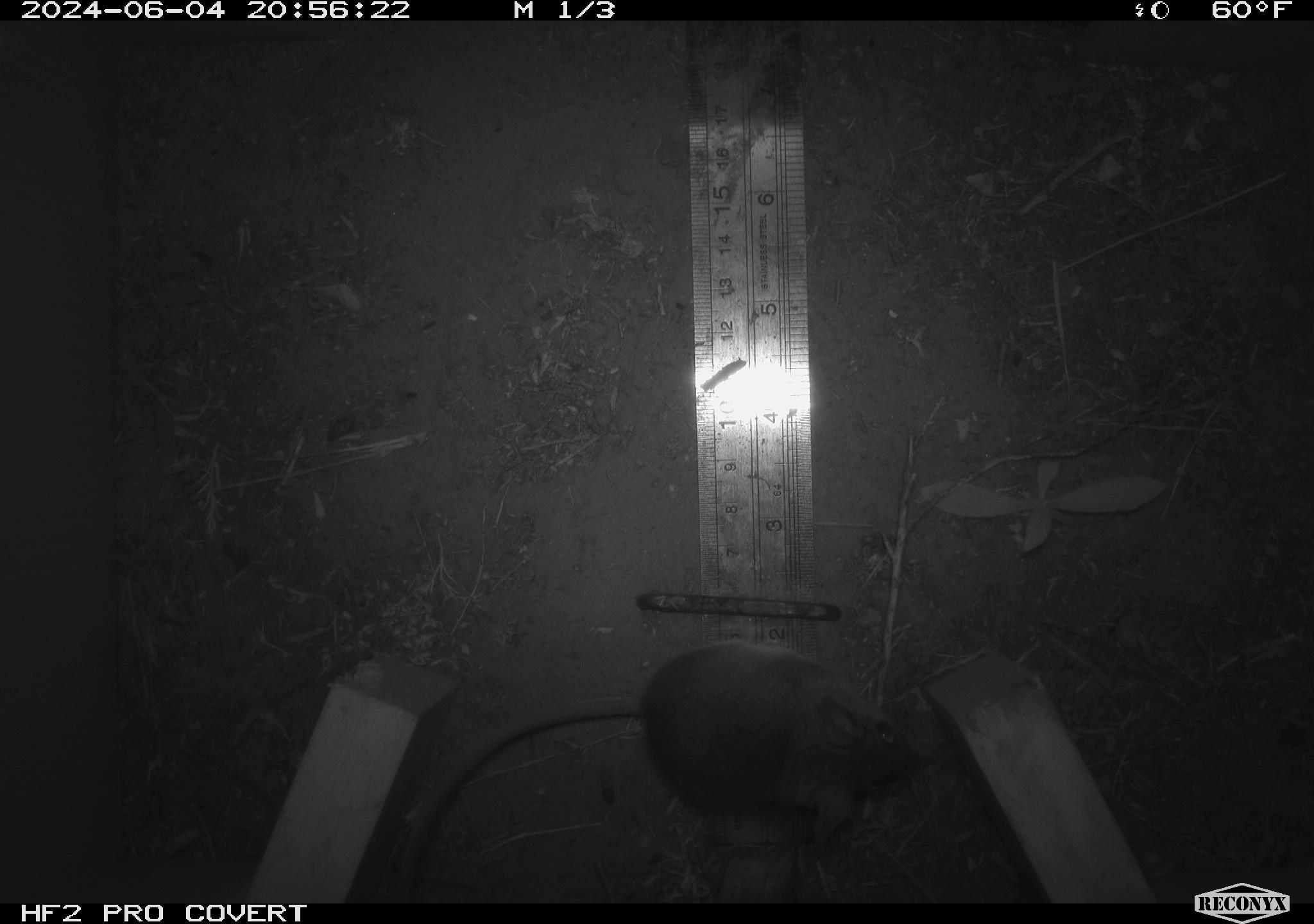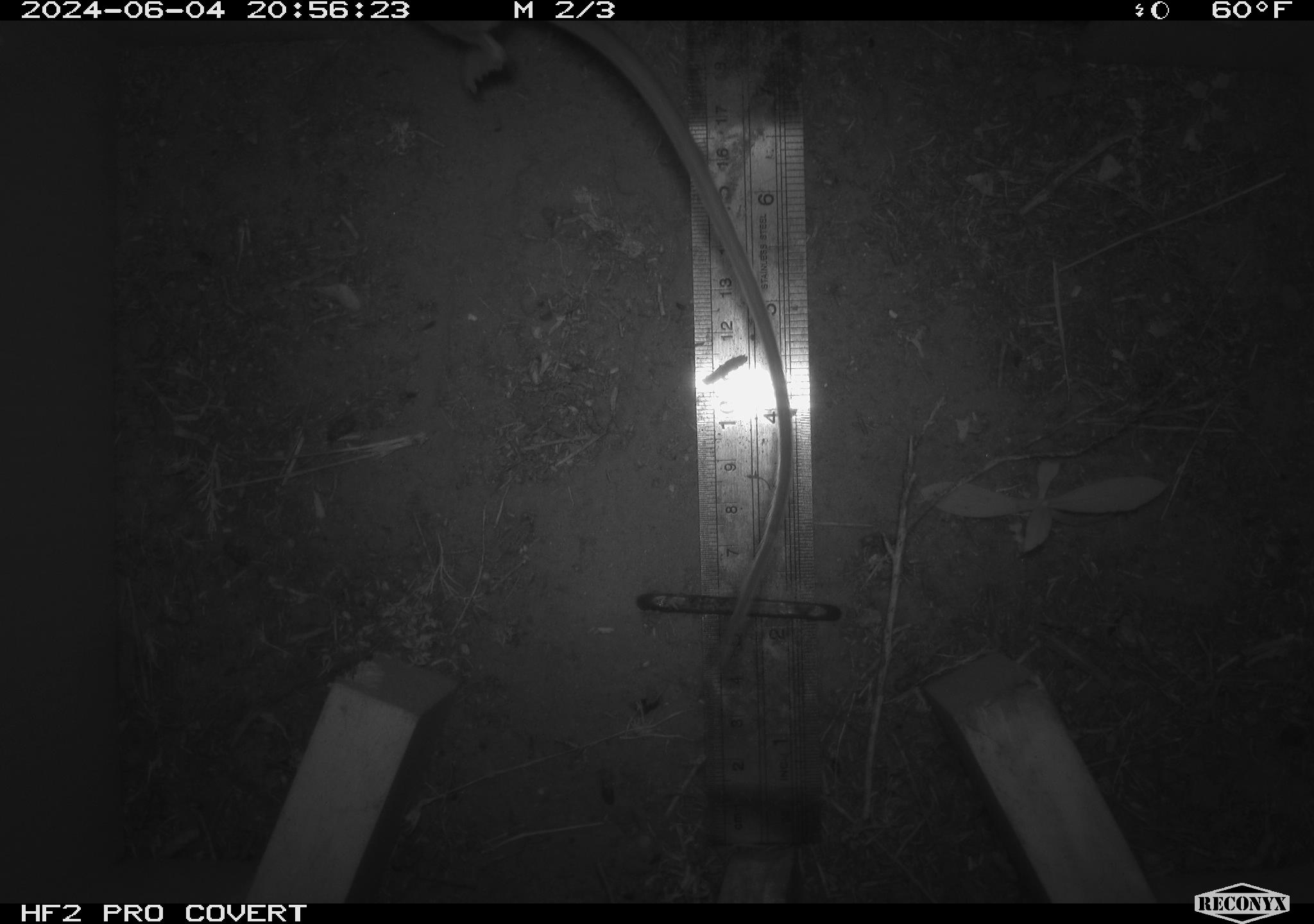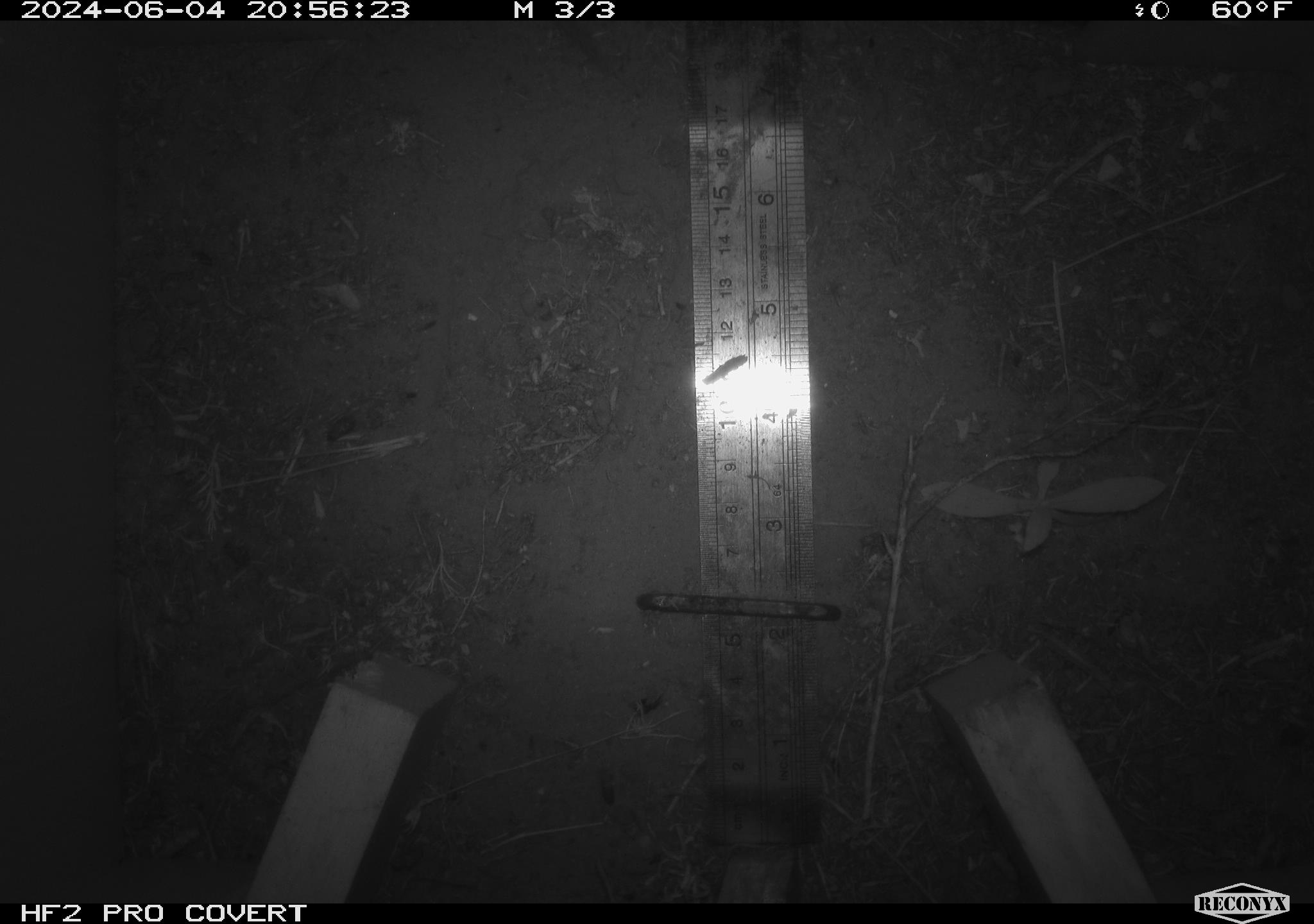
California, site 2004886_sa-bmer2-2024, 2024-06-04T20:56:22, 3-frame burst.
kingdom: Animalia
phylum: Chordata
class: Mammalia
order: Rodentia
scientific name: Rodentia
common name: mouse species